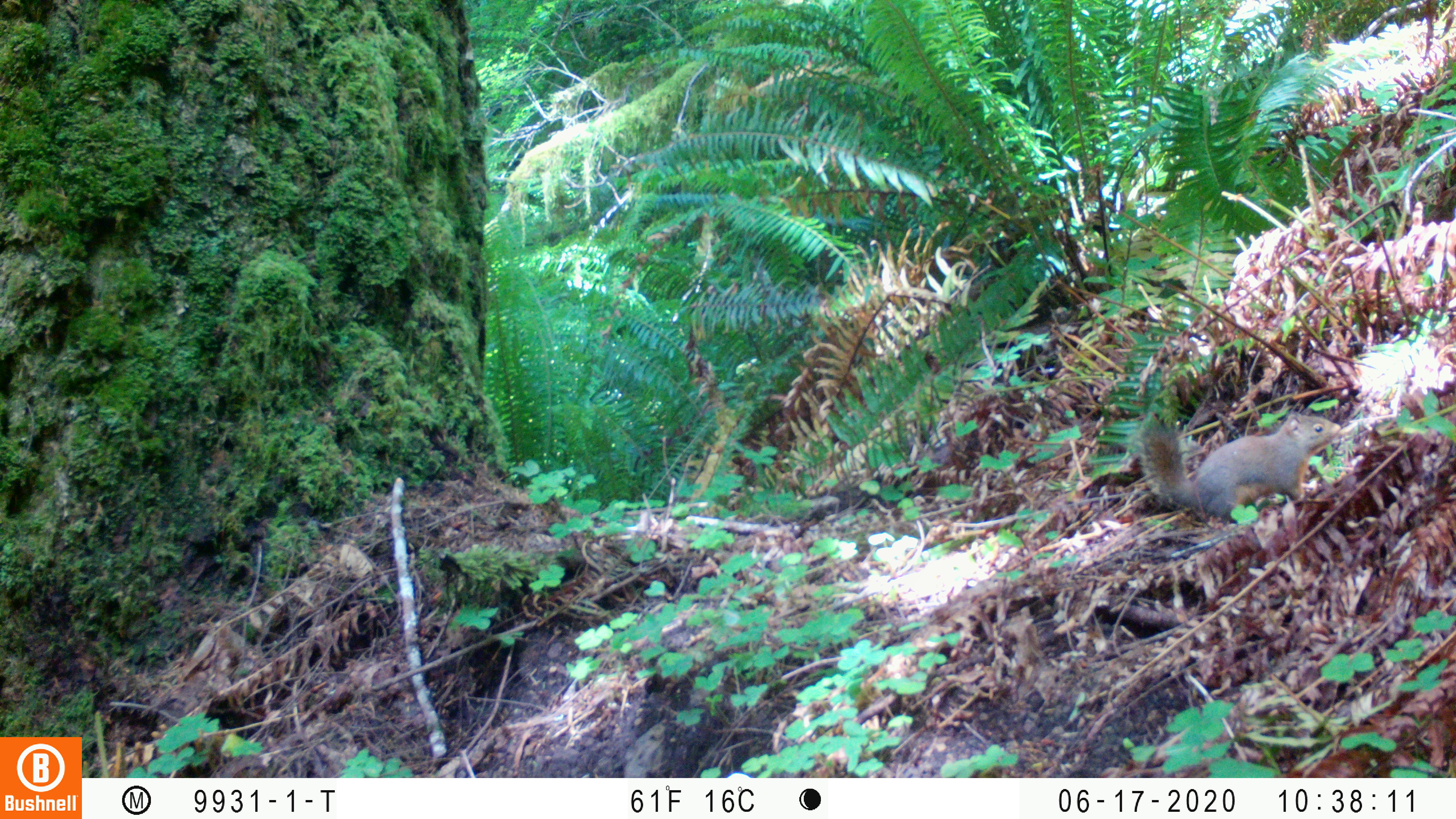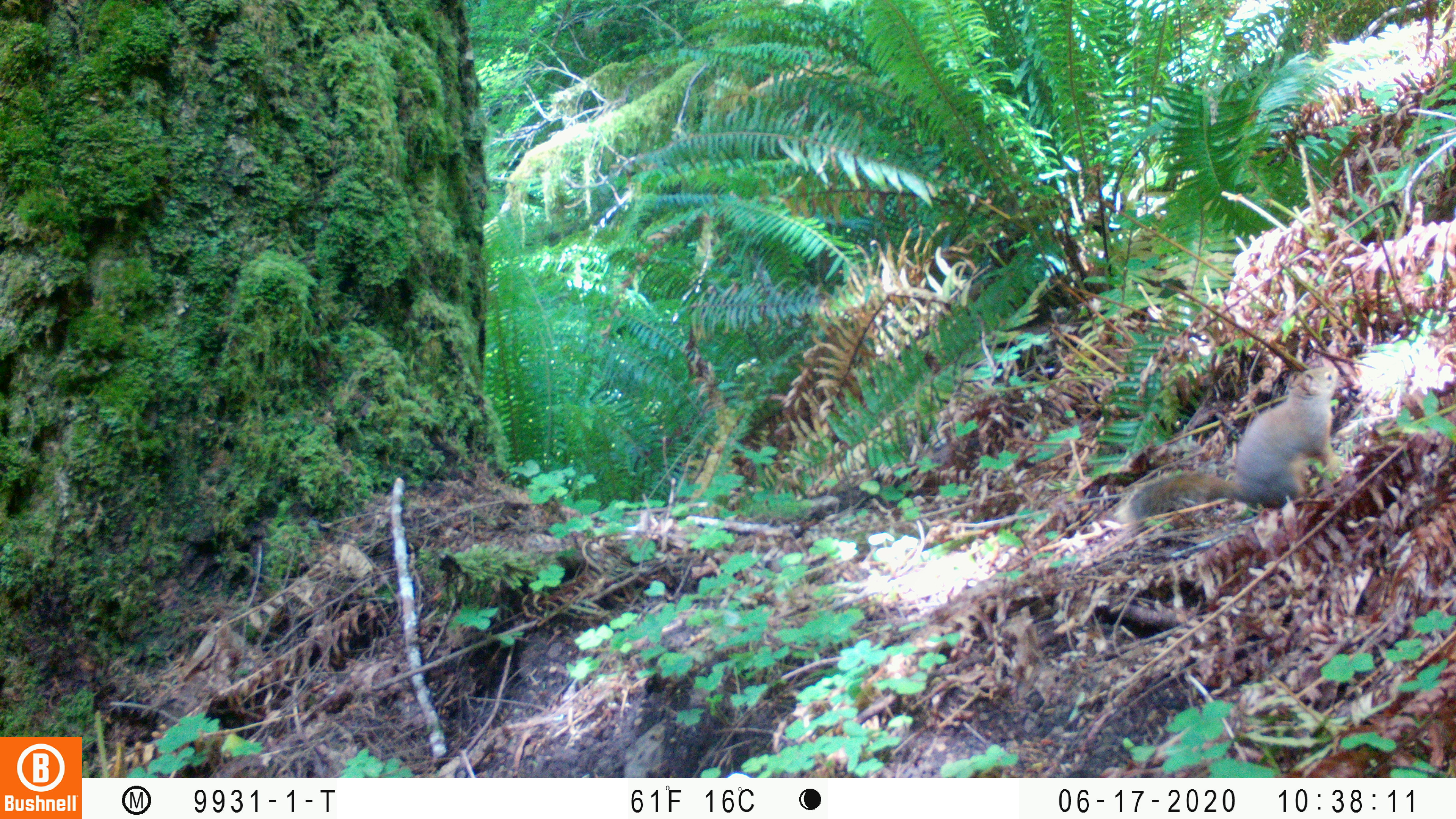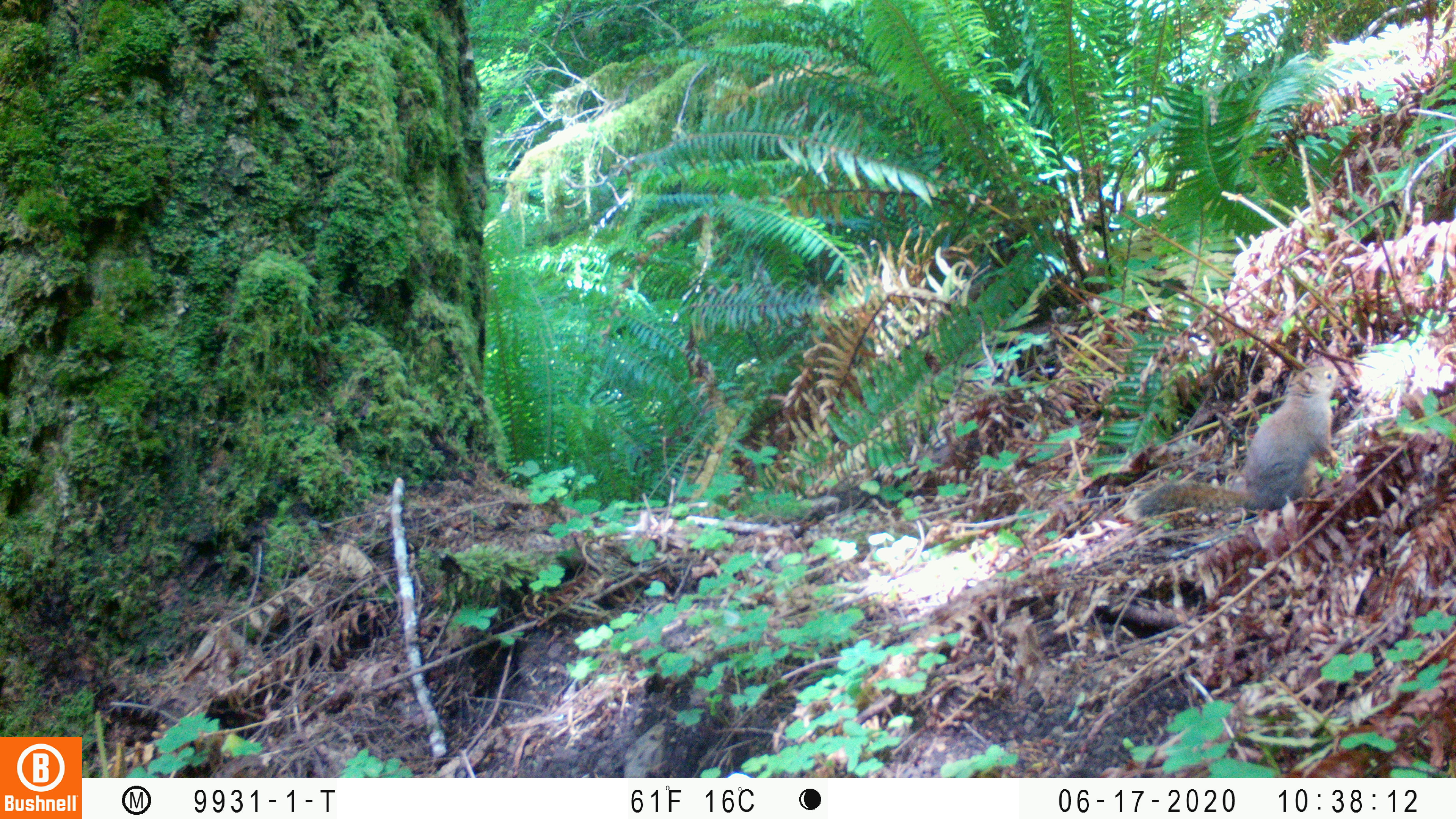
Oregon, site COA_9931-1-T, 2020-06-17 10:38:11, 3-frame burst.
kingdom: Animalia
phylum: Chordata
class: Mammalia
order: Rodentia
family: Sciuridae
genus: Tamiasciurus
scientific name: Tamiasciurus douglasii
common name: douglas squirrel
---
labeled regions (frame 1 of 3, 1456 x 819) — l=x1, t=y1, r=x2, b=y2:
douglas squirrel: l=1131, t=398, r=1346, b=527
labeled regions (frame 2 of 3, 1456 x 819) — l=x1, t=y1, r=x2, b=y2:
douglas squirrel: l=1129, t=360, r=1340, b=538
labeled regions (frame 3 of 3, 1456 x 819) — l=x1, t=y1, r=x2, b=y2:
douglas squirrel: l=1125, t=359, r=1349, b=538